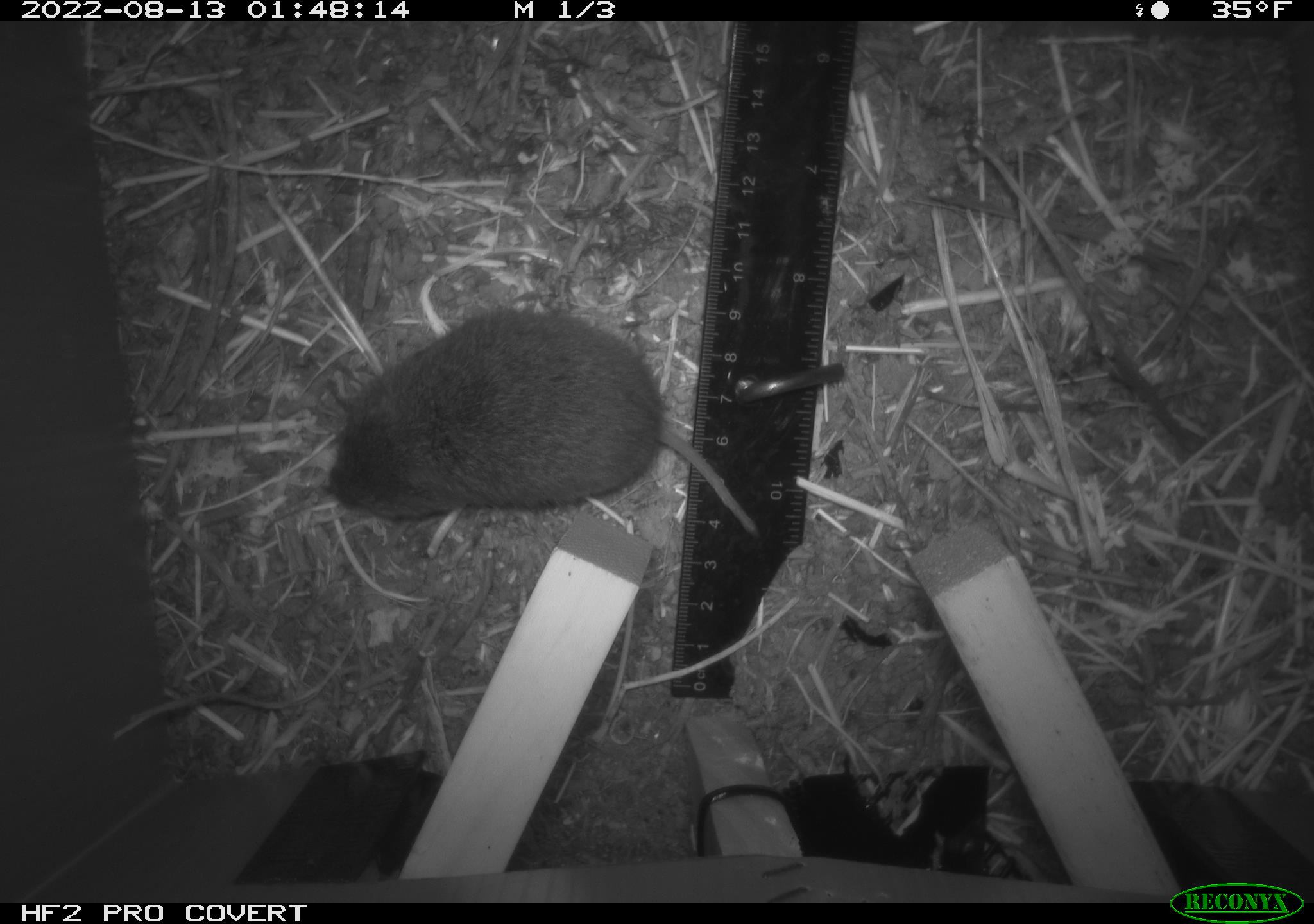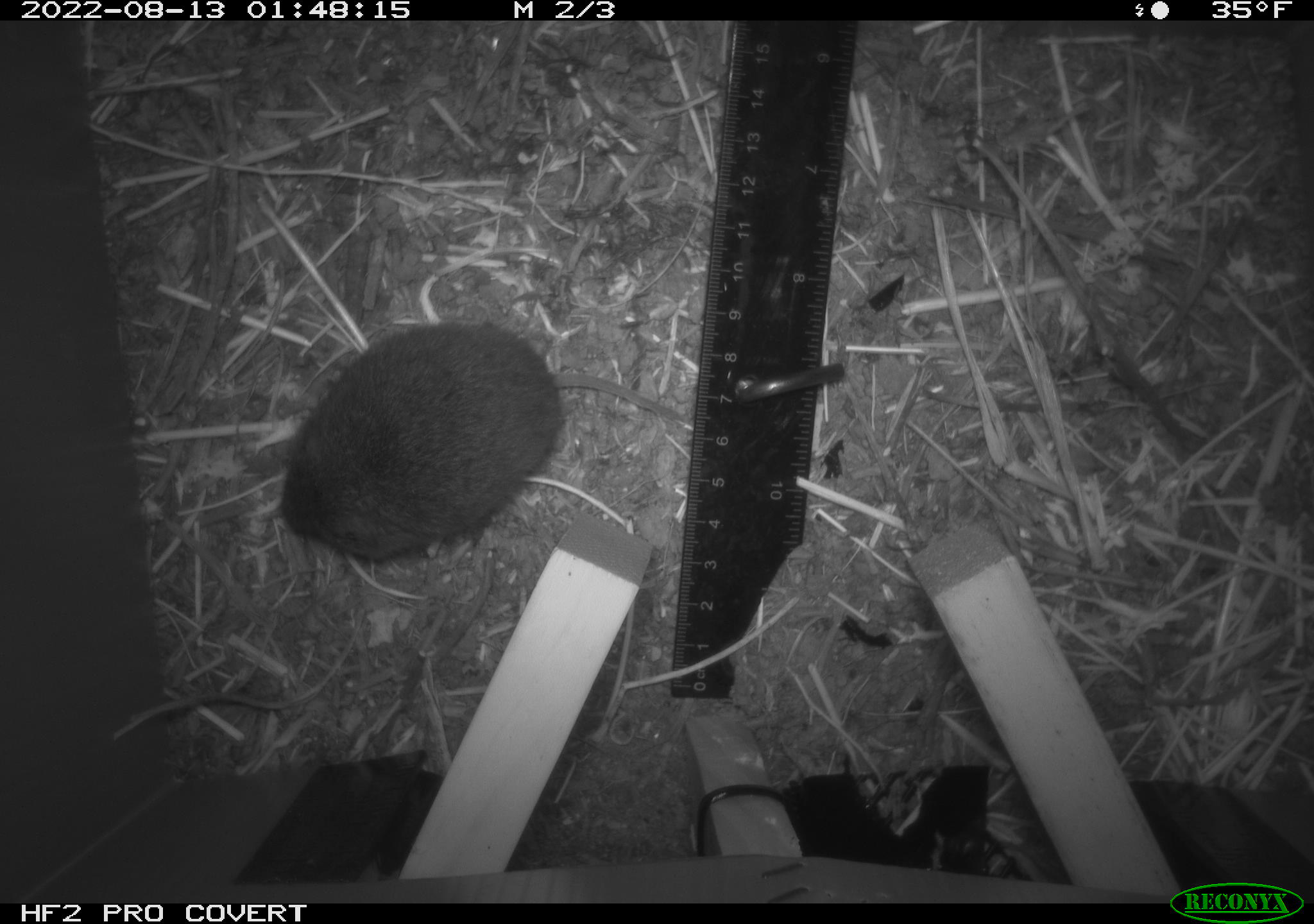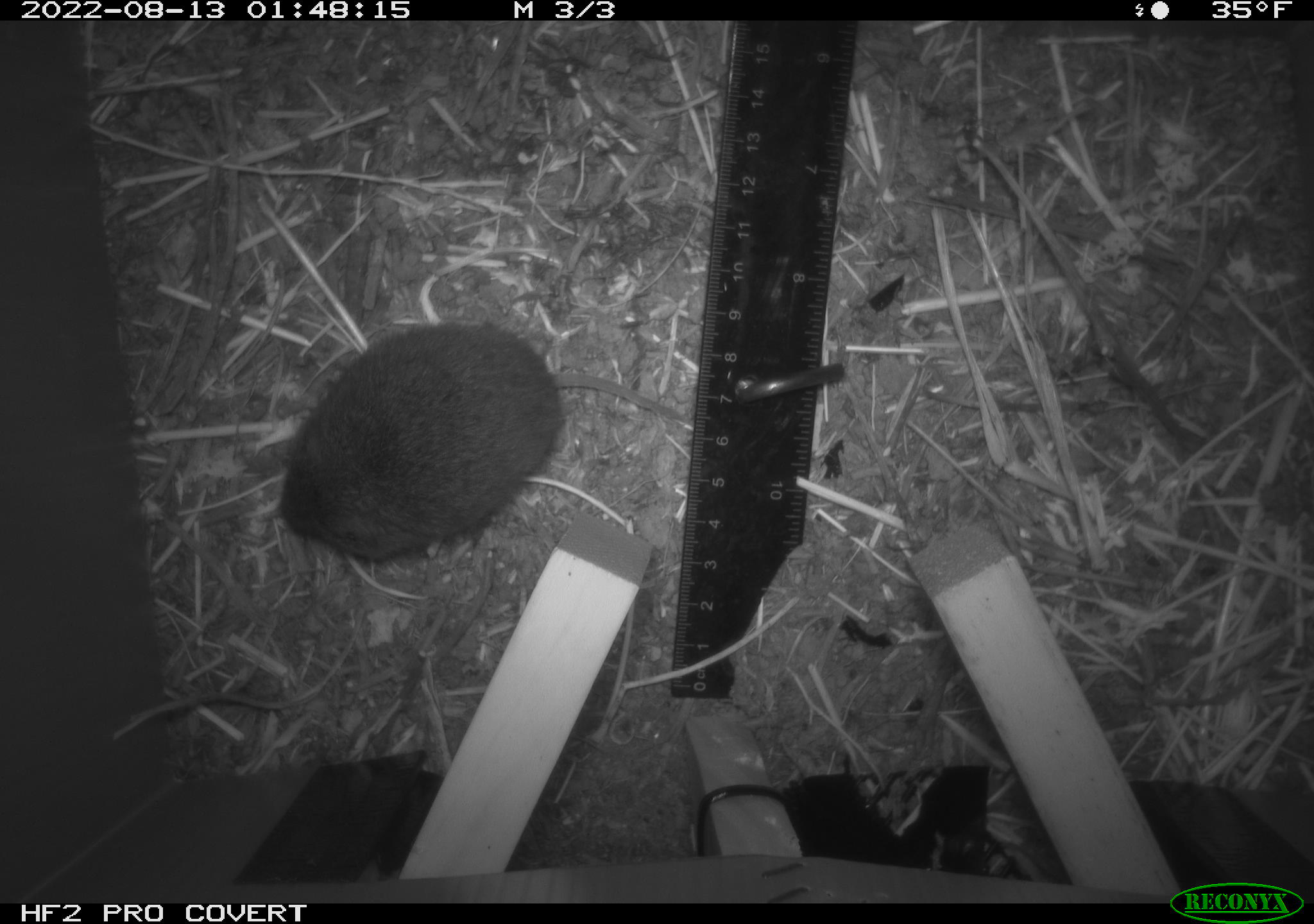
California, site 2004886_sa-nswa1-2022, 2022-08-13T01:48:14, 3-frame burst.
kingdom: Animalia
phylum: Chordata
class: Mammalia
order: Rodentia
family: Cricetidae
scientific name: Cricetidae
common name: hamsters, voles, lemmings, and allies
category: cricetidae family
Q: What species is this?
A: Cricetidae family (hamsters, voles, lemmings, and allies) (Cricetidae).